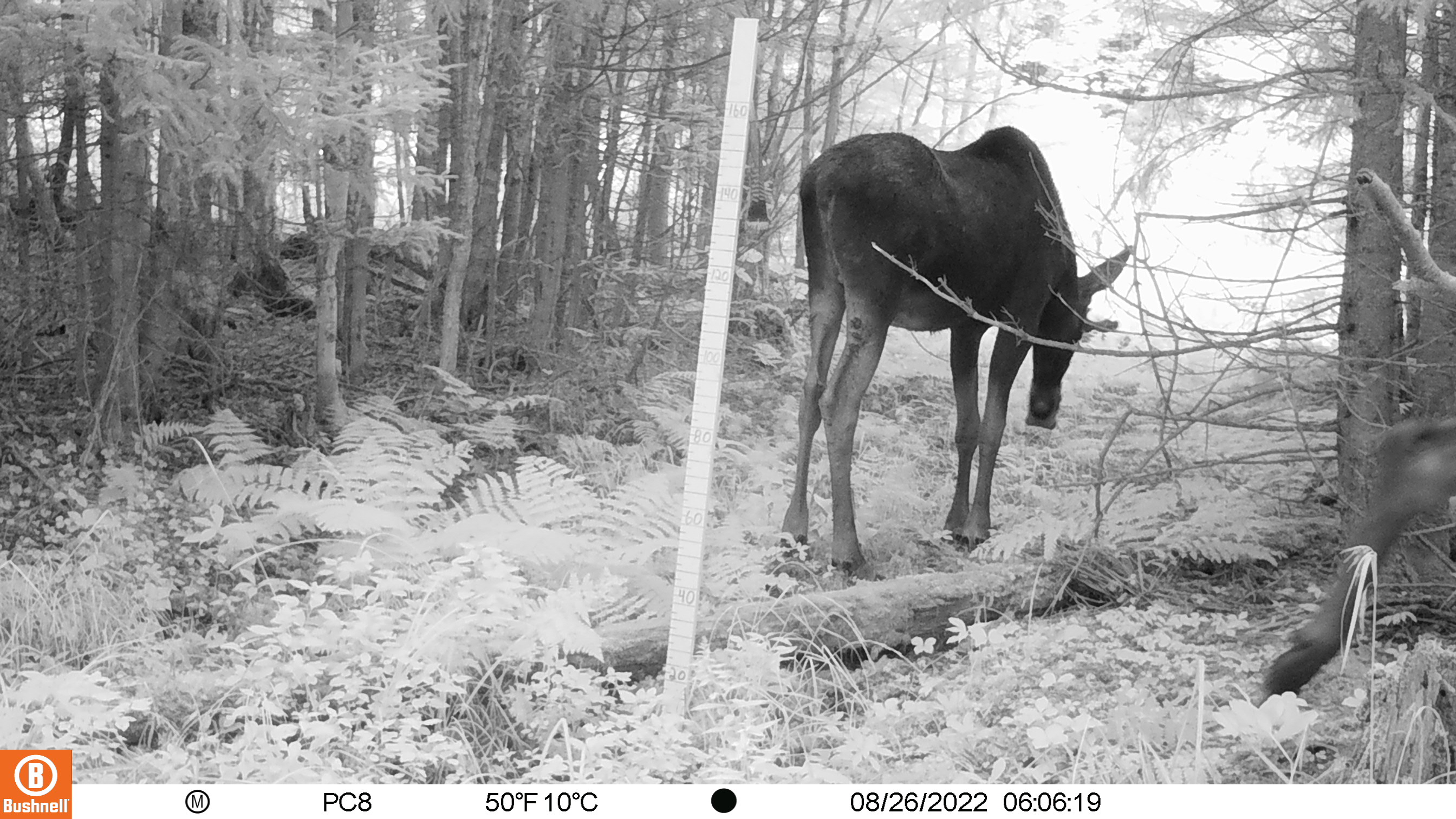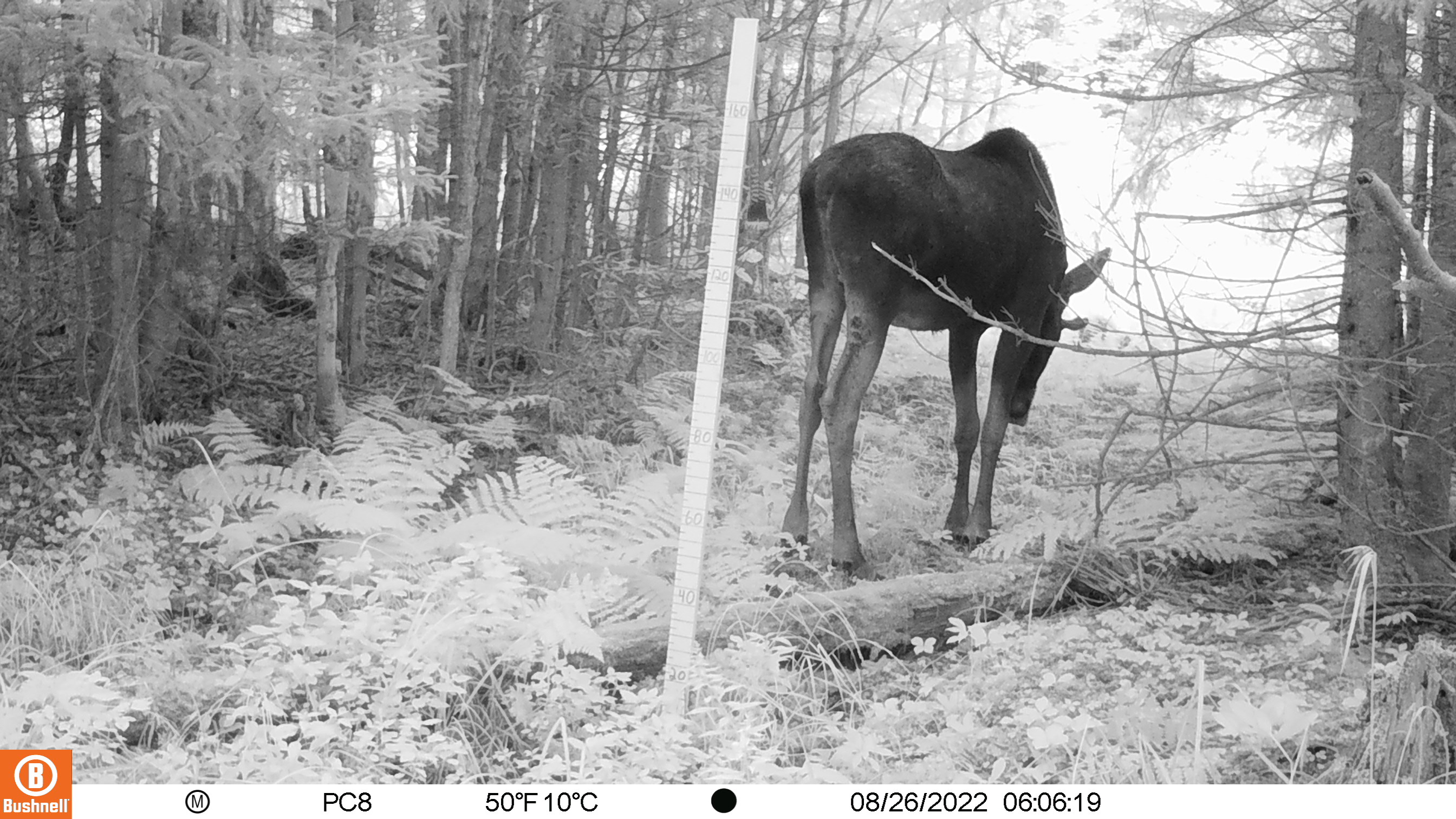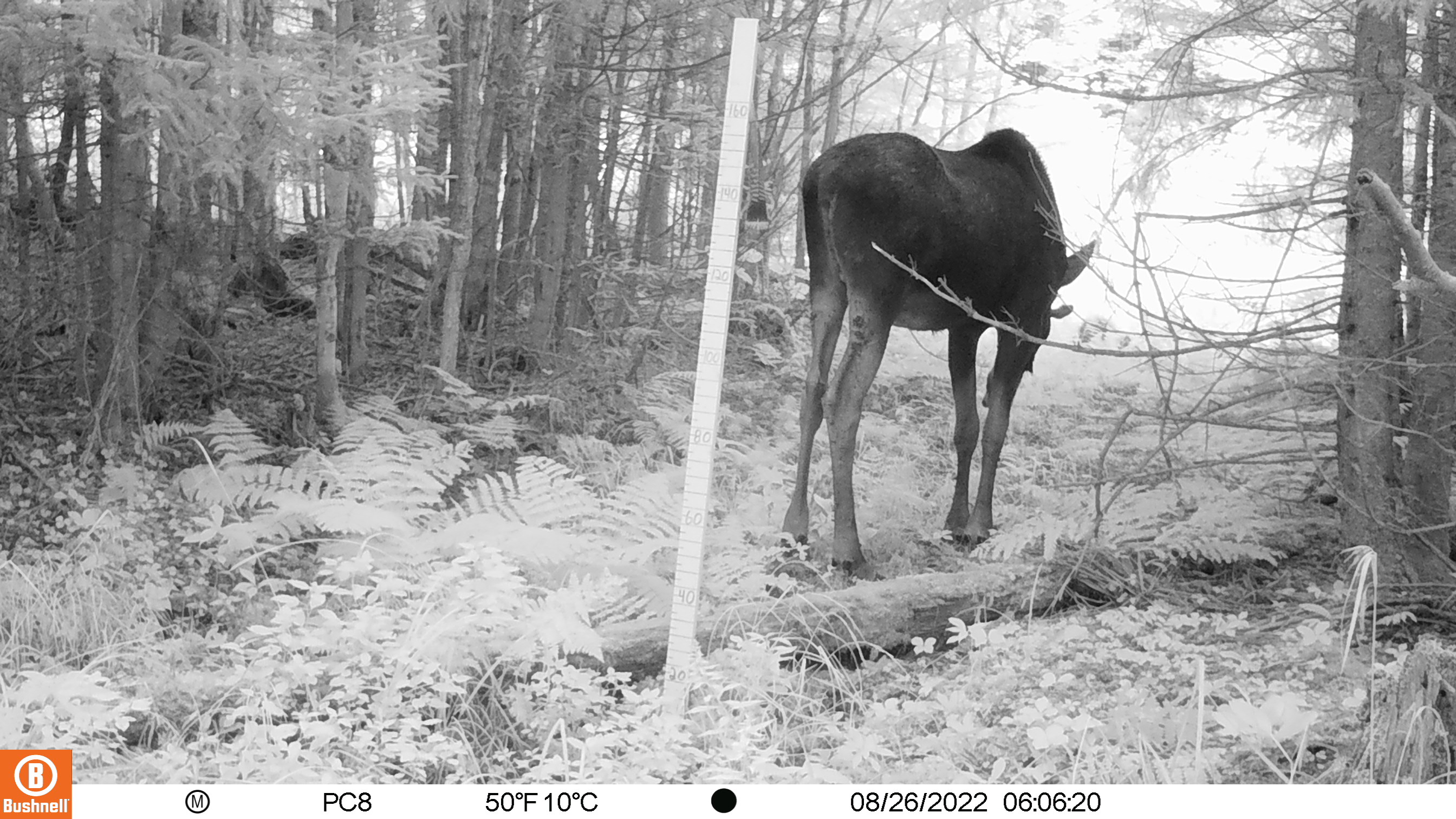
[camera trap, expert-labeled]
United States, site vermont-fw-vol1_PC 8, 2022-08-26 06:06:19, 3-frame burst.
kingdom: Animalia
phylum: Chordata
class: Mammalia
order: Artiodactyla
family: Cervidae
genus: Alces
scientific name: Alces alces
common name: moose